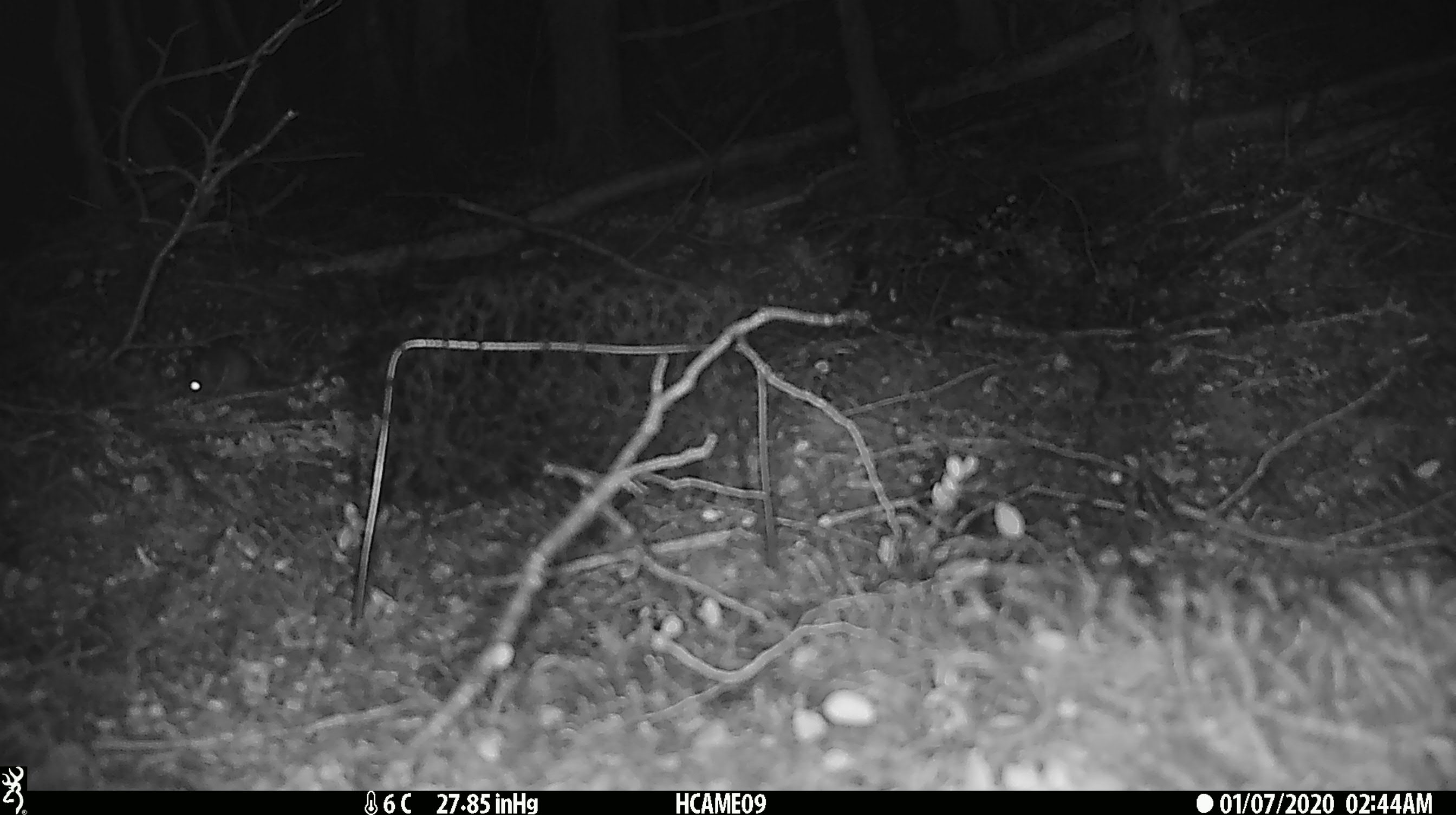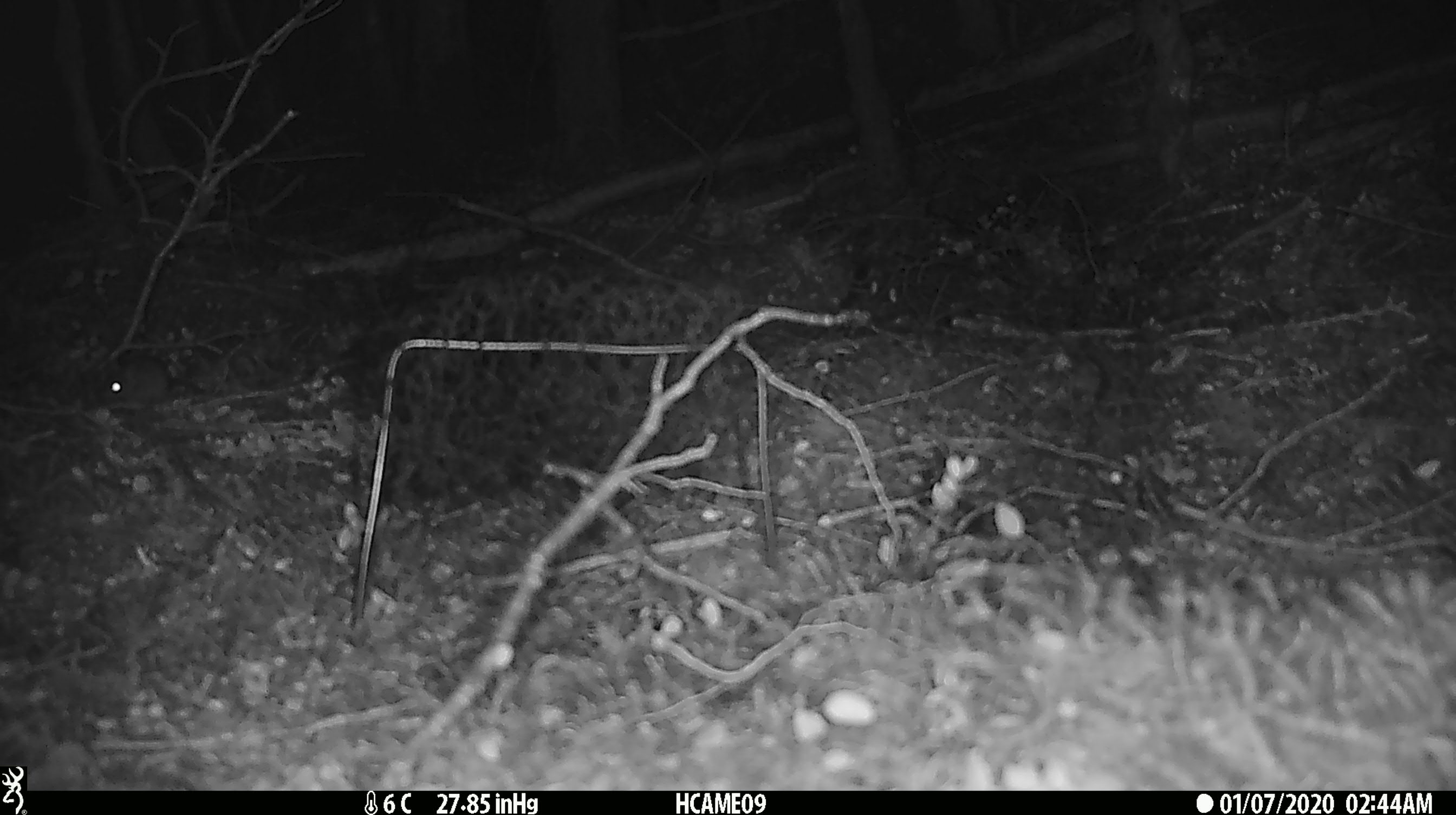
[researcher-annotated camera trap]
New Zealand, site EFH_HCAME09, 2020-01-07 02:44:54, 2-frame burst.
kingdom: Animalia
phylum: Chordata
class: Mammalia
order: Rodentia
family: Muridae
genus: Mus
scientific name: Mus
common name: mouse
Mouse (Mus).